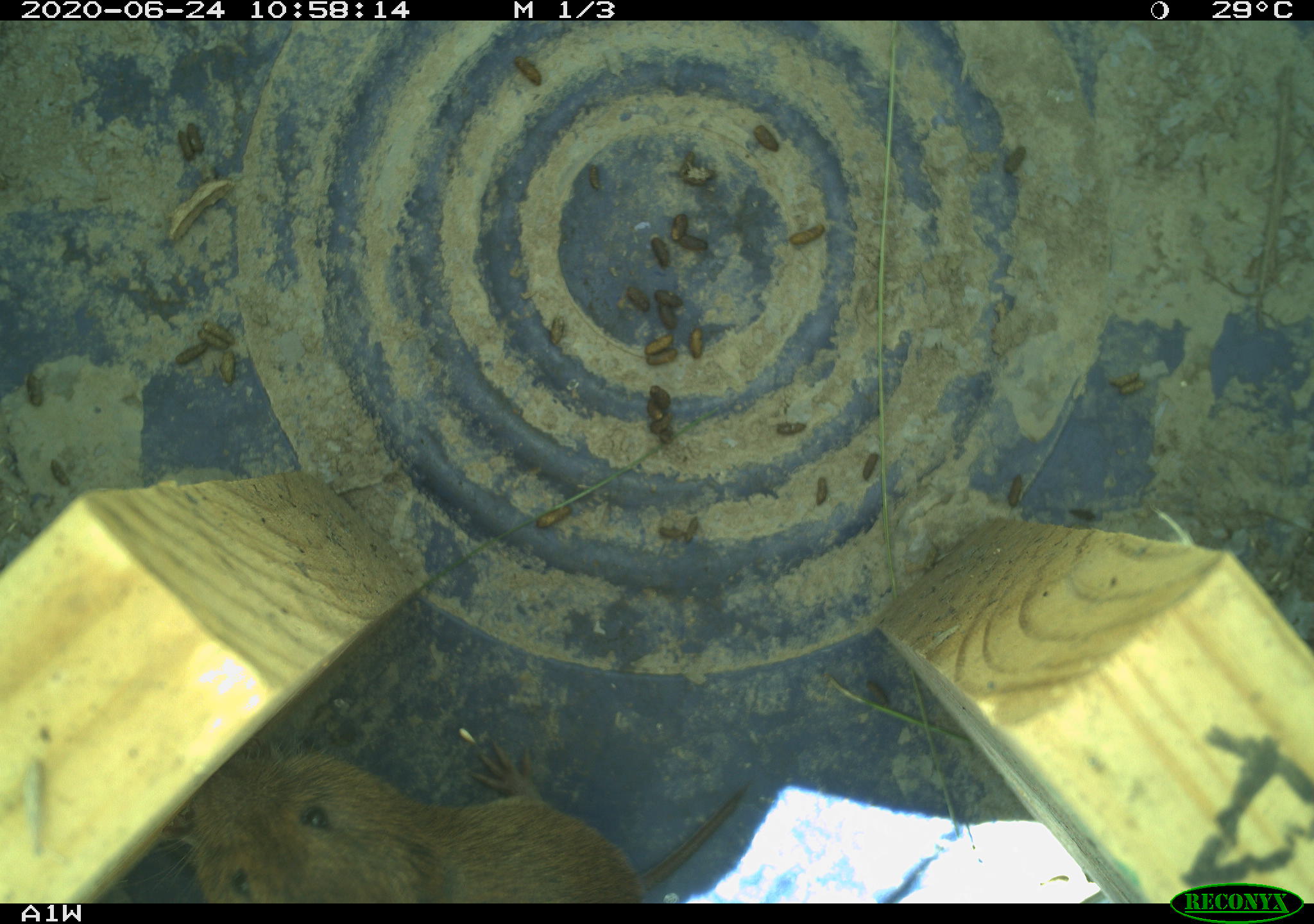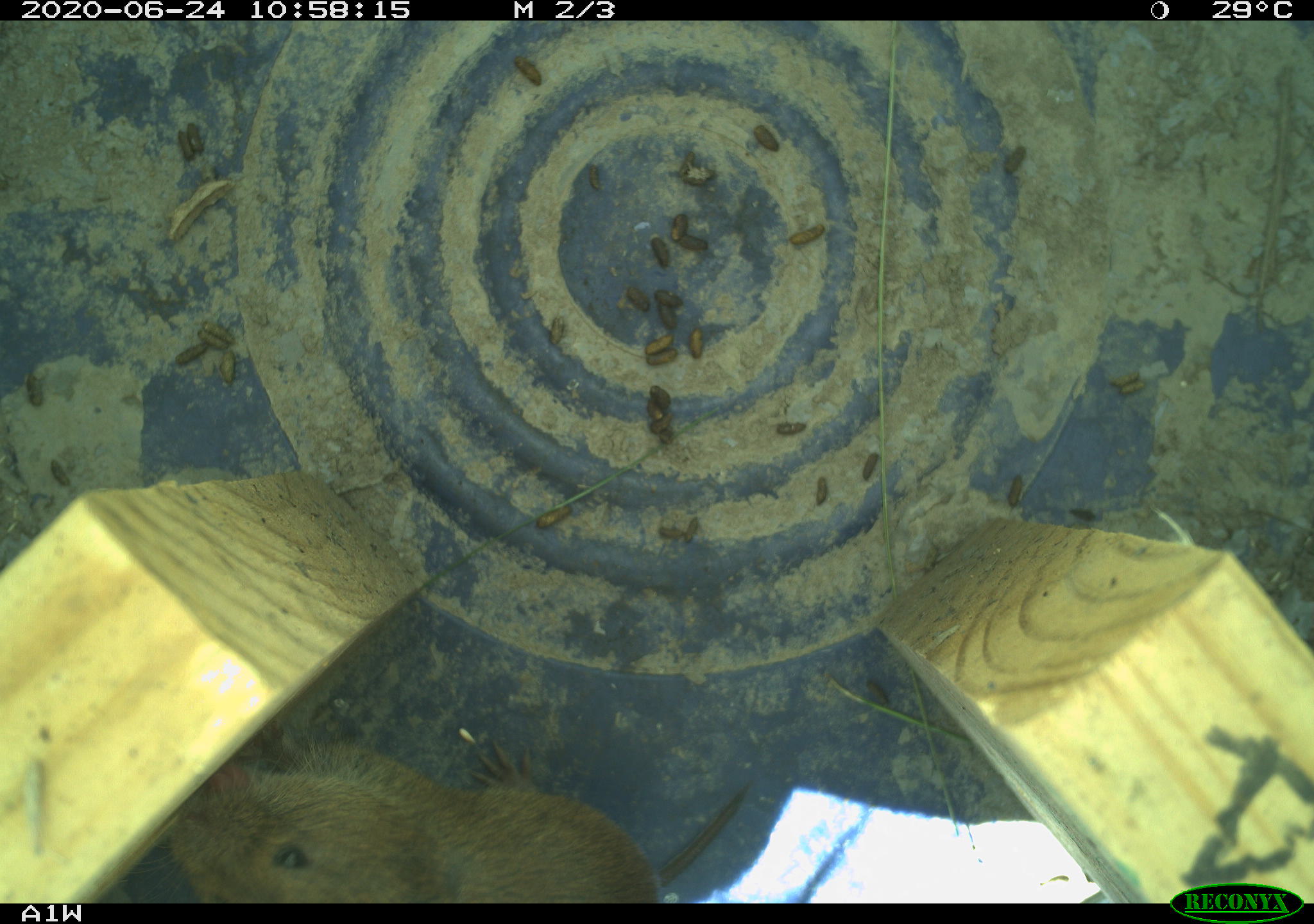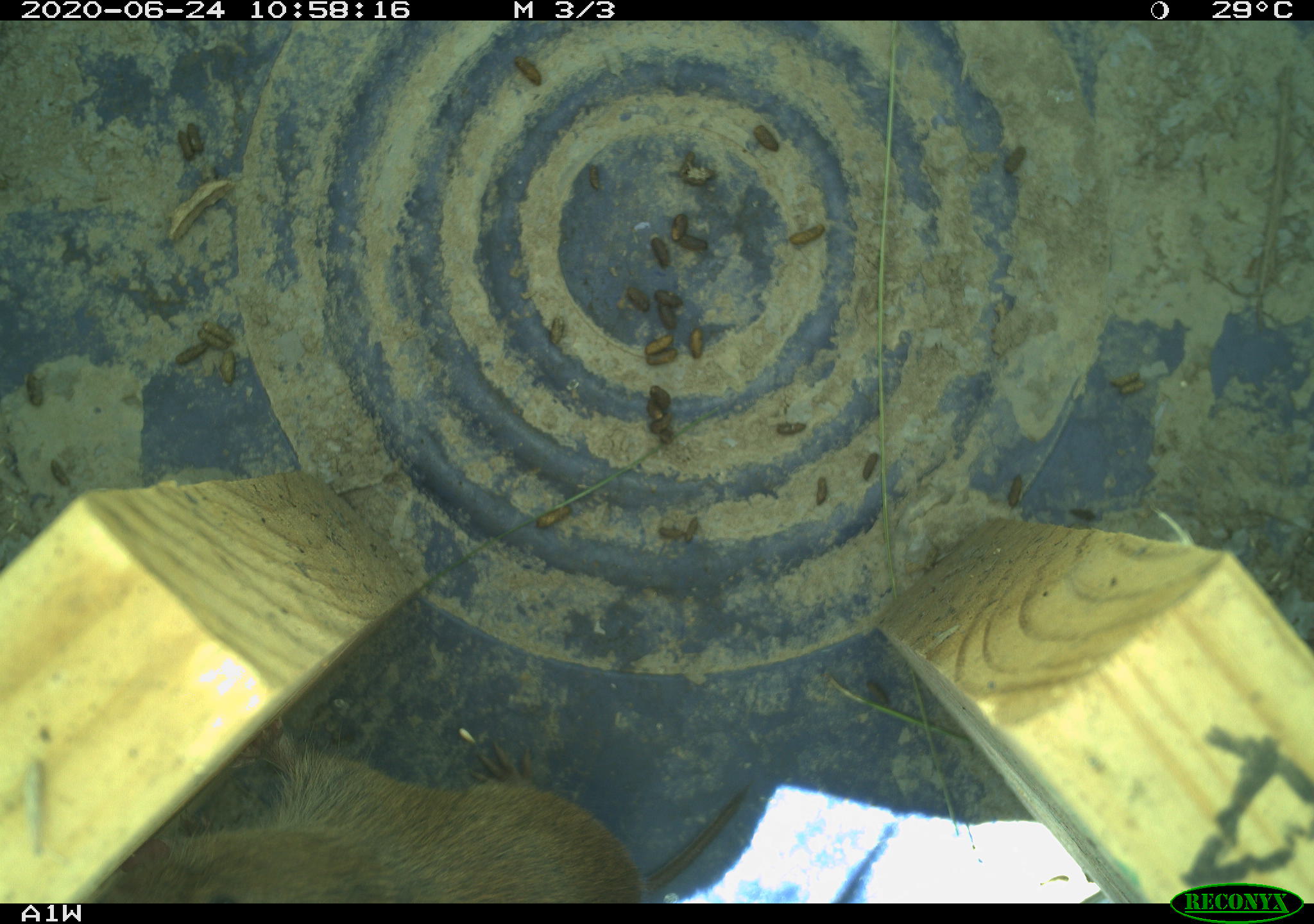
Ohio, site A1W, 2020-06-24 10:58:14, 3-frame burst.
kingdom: Animalia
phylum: Chordata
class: Mammalia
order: Rodentia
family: Cricetidae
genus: Microtus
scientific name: Microtus pennsylvanicus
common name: meadow vole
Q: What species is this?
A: Meadow vole (Microtus pennsylvanicus).